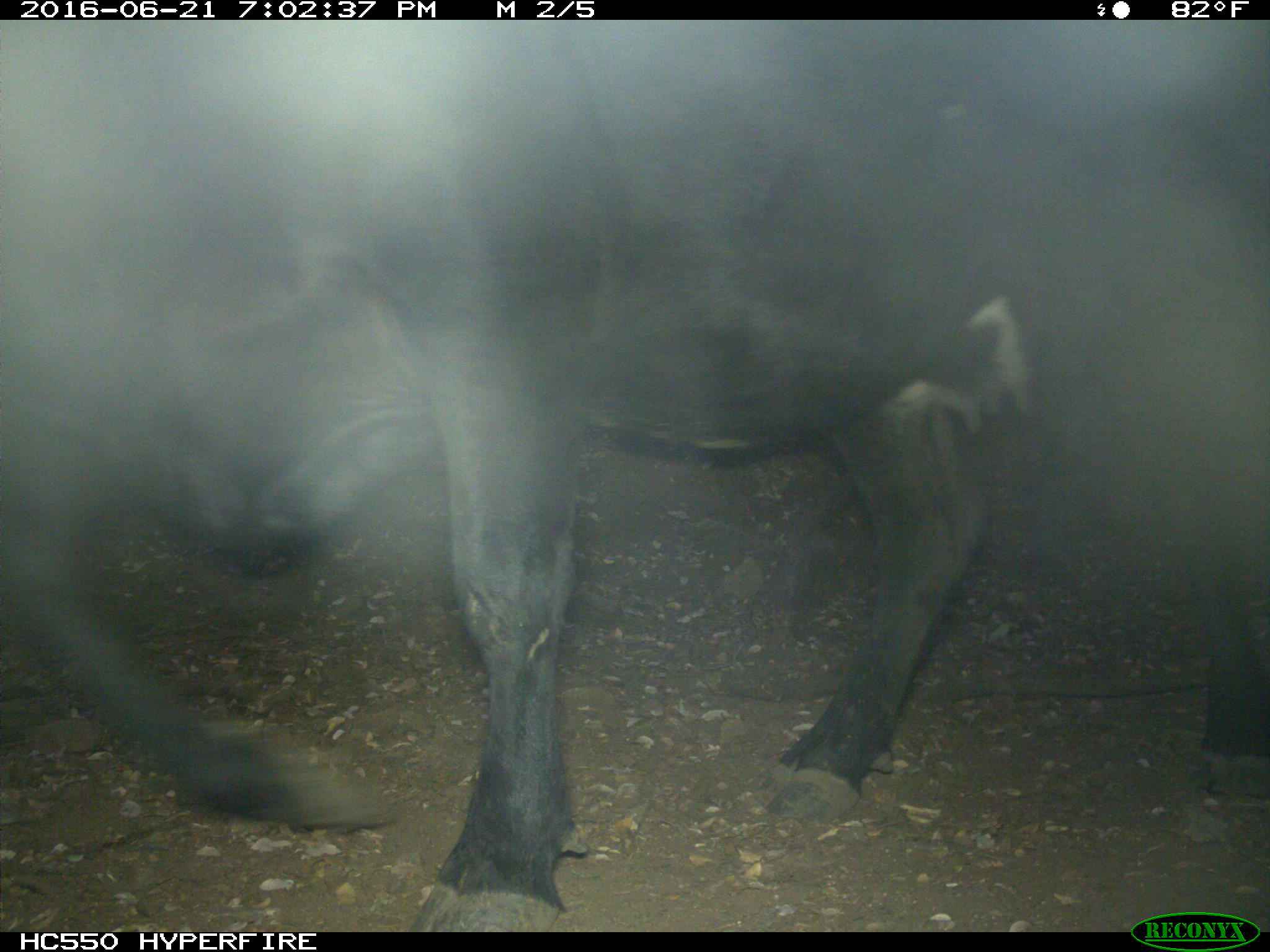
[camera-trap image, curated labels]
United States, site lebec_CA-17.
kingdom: Animalia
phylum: Chordata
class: Mammalia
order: Artiodactyla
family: Bovidae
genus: Bos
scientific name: Bos taurus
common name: domestic cow